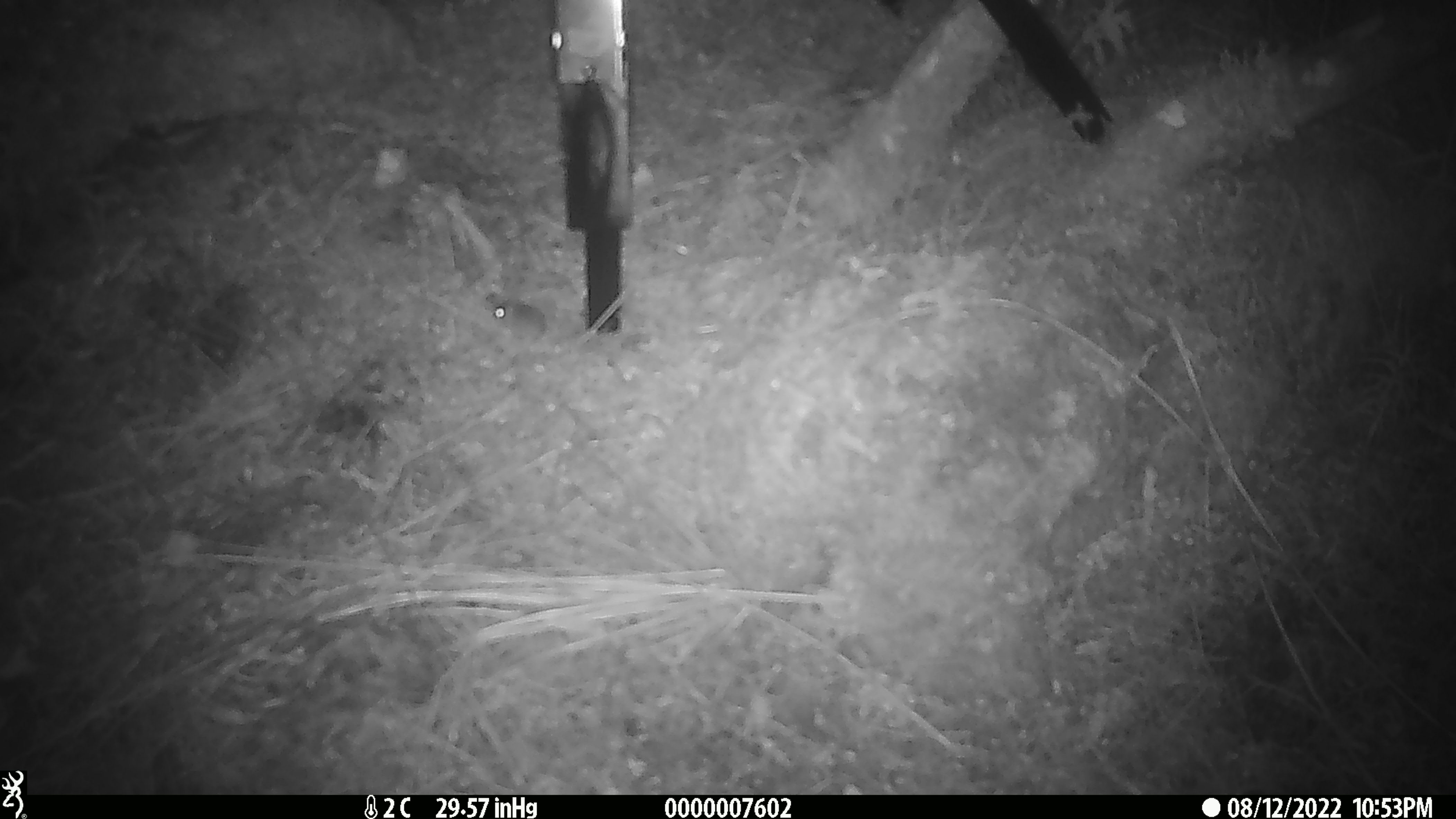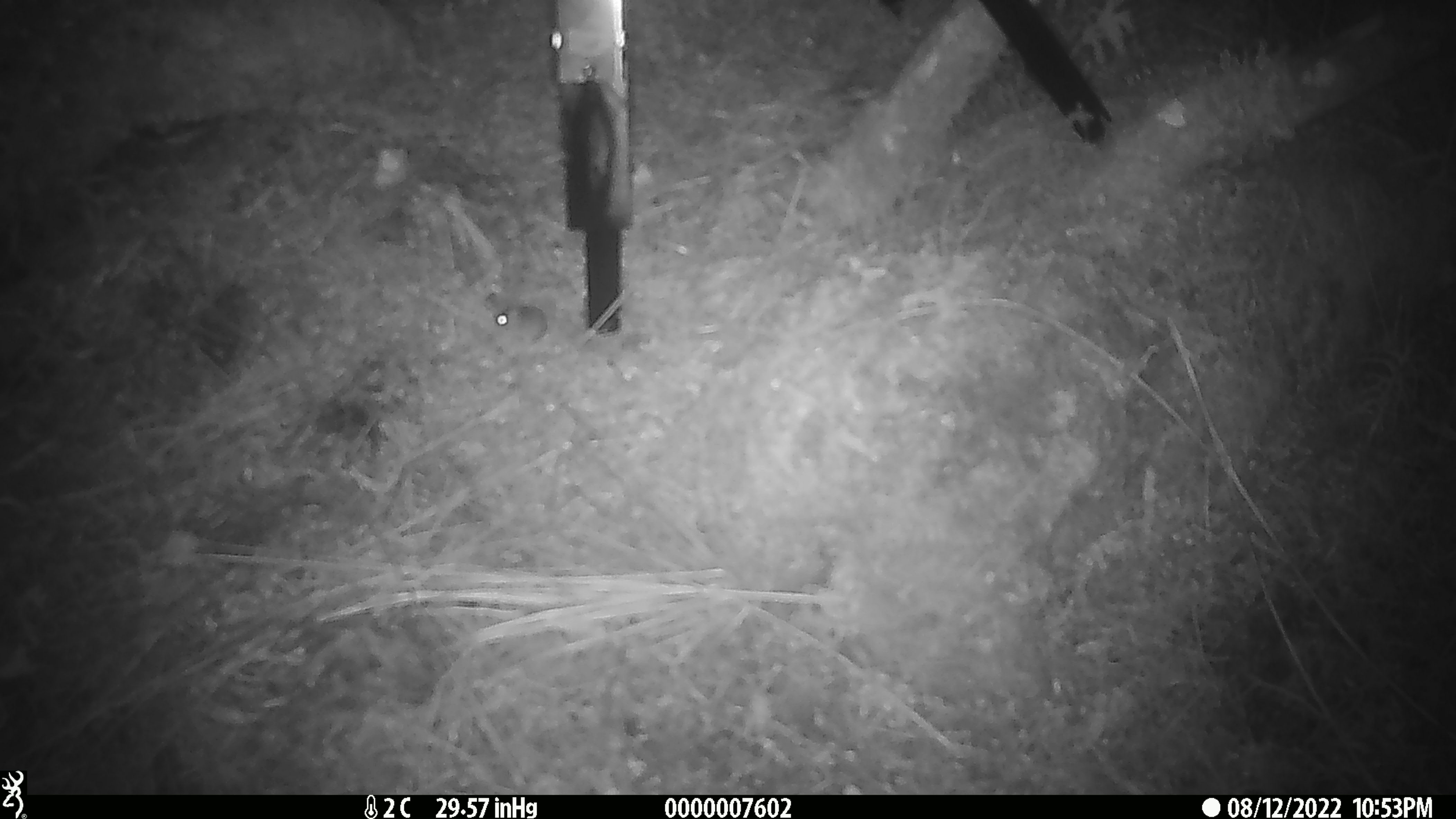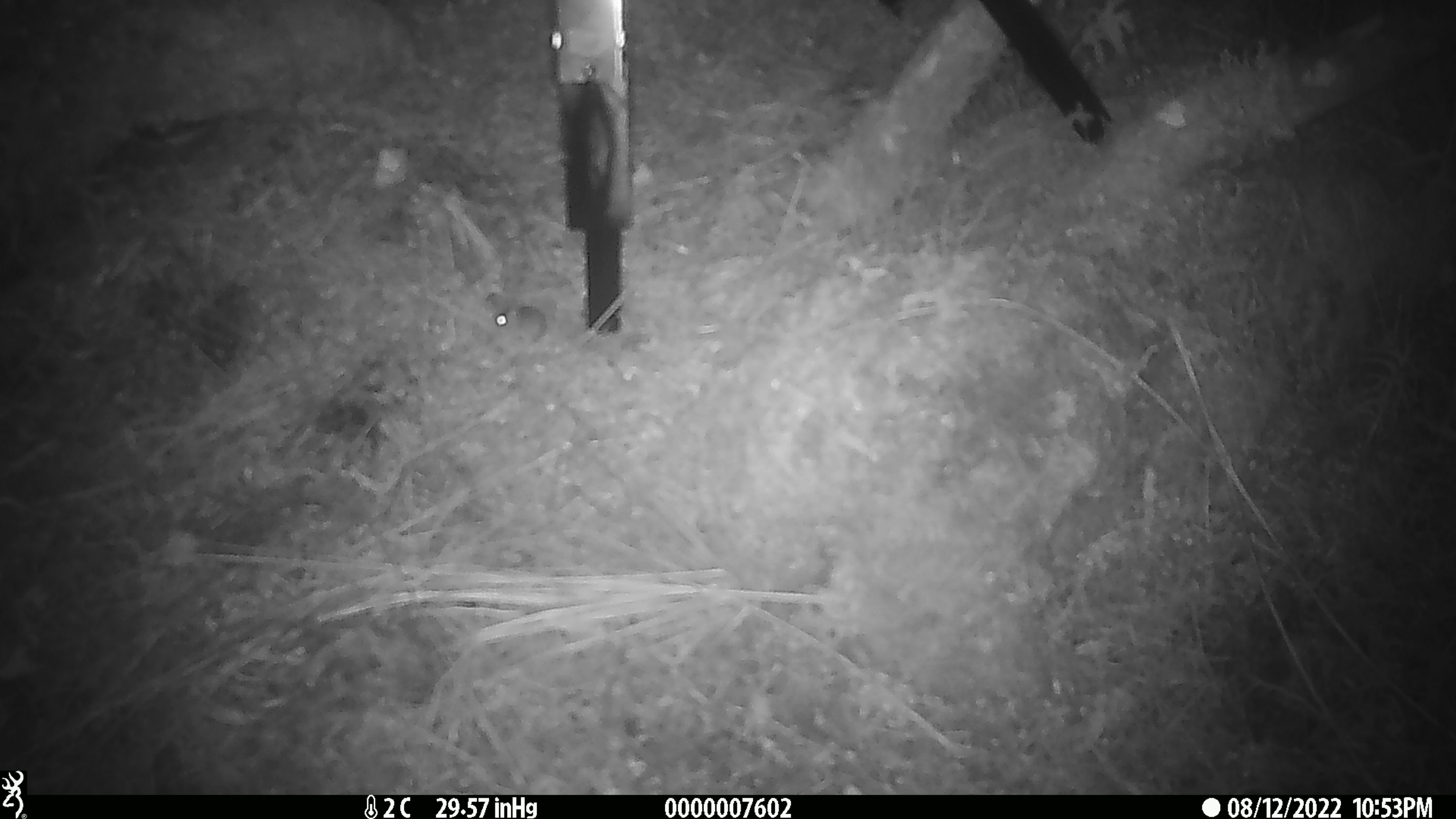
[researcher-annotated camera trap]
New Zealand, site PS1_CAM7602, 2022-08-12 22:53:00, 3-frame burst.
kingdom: Animalia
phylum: Chordata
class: Mammalia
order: Rodentia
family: Muridae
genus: Mus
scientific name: Mus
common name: mouse